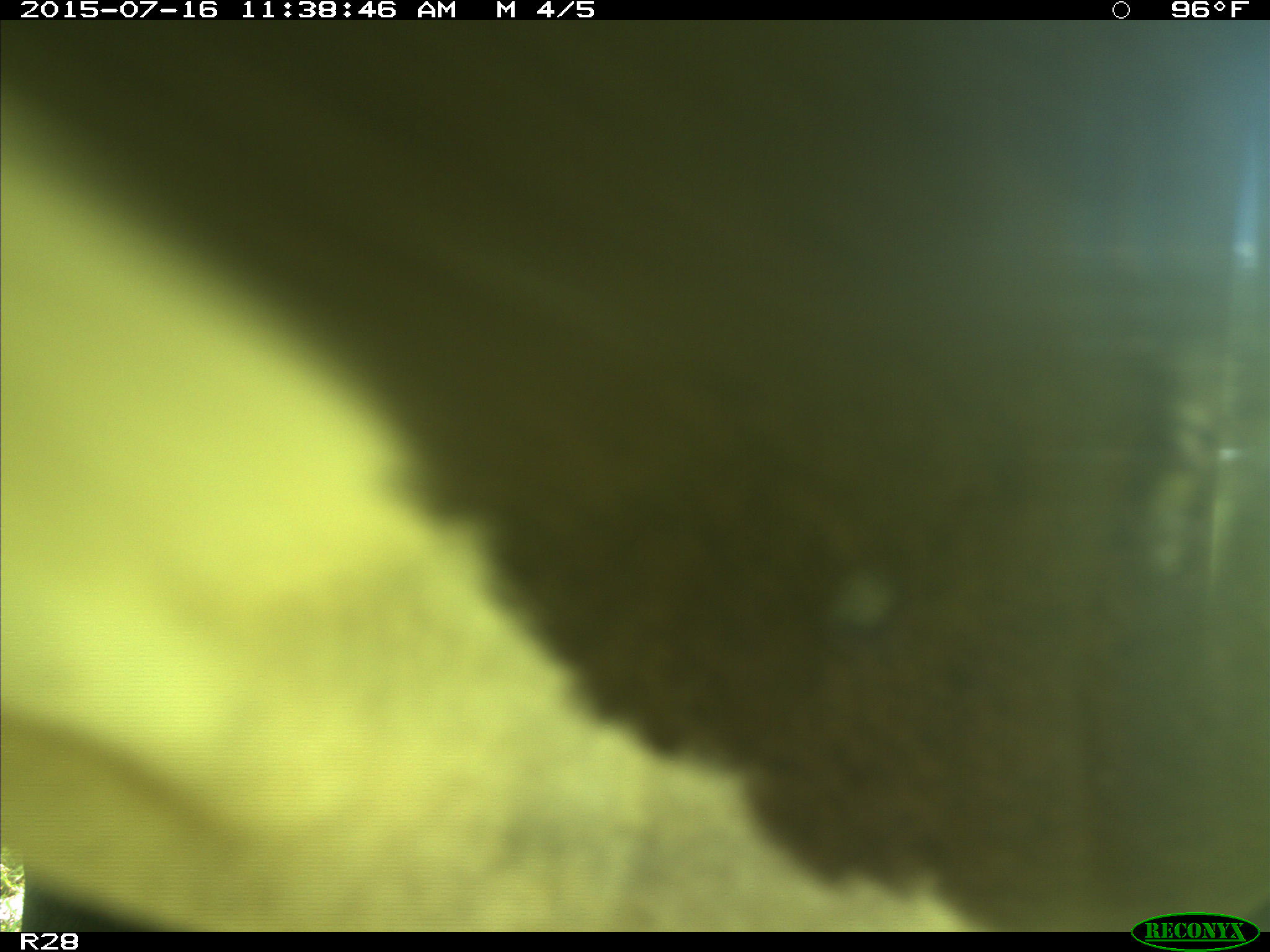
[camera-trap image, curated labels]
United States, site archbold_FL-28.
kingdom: Animalia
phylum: Chordata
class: Mammalia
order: Artiodactyla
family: Bovidae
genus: Bos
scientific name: Bos taurus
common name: domestic cow